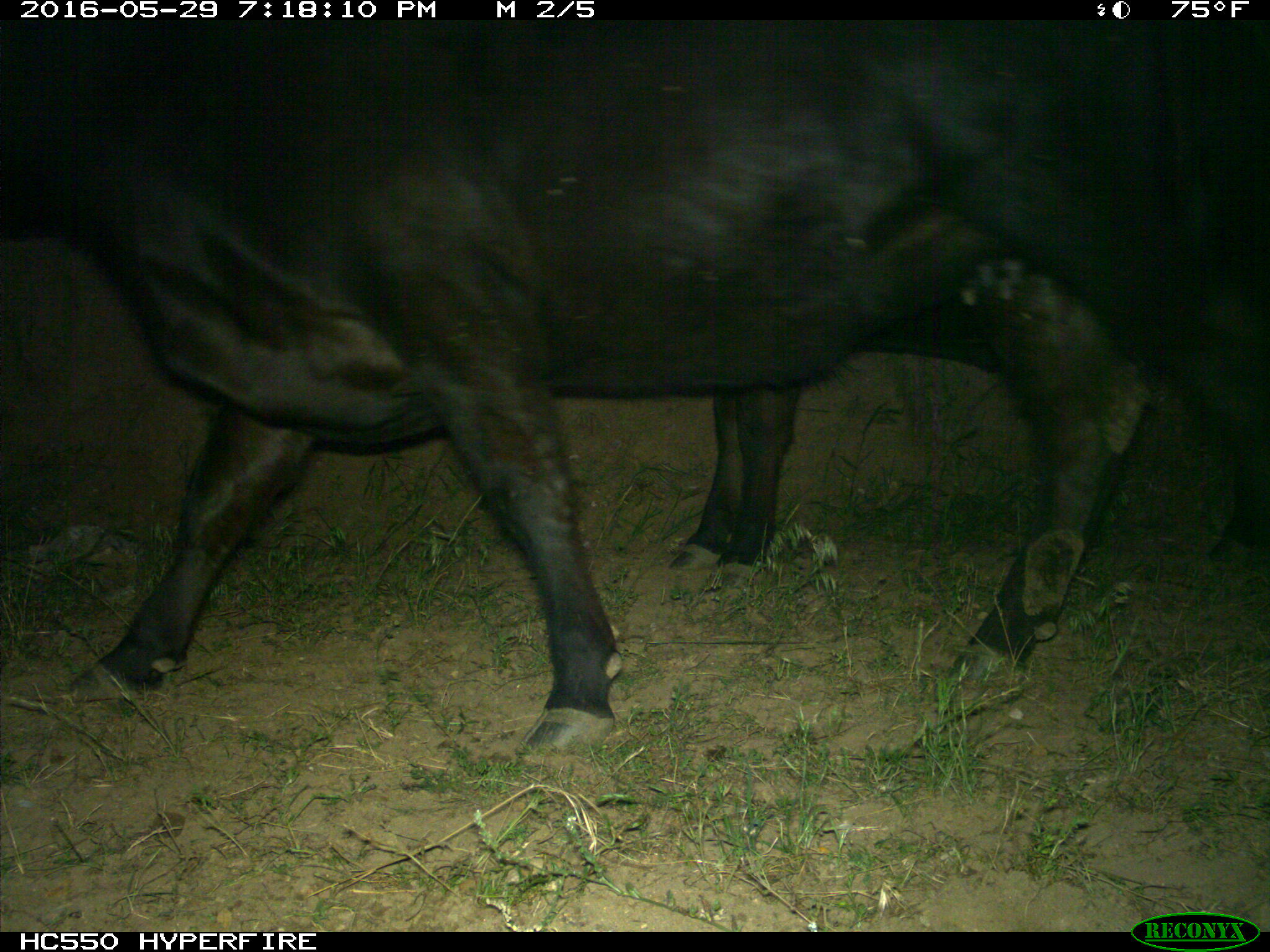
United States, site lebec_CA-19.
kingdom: Animalia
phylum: Chordata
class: Mammalia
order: Artiodactyla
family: Bovidae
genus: Bos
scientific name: Bos taurus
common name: domestic cow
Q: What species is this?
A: Bos taurus (domestic cow).